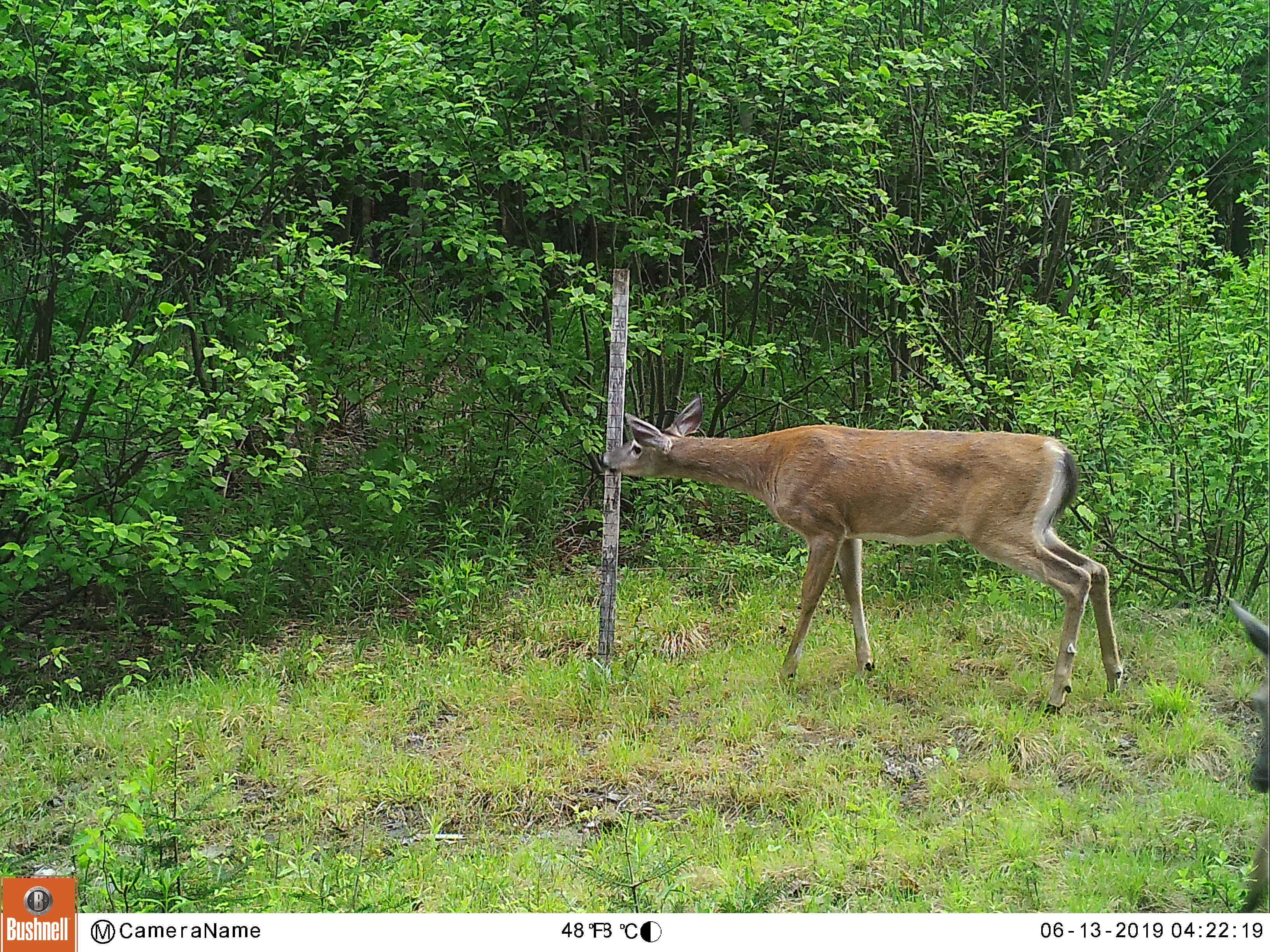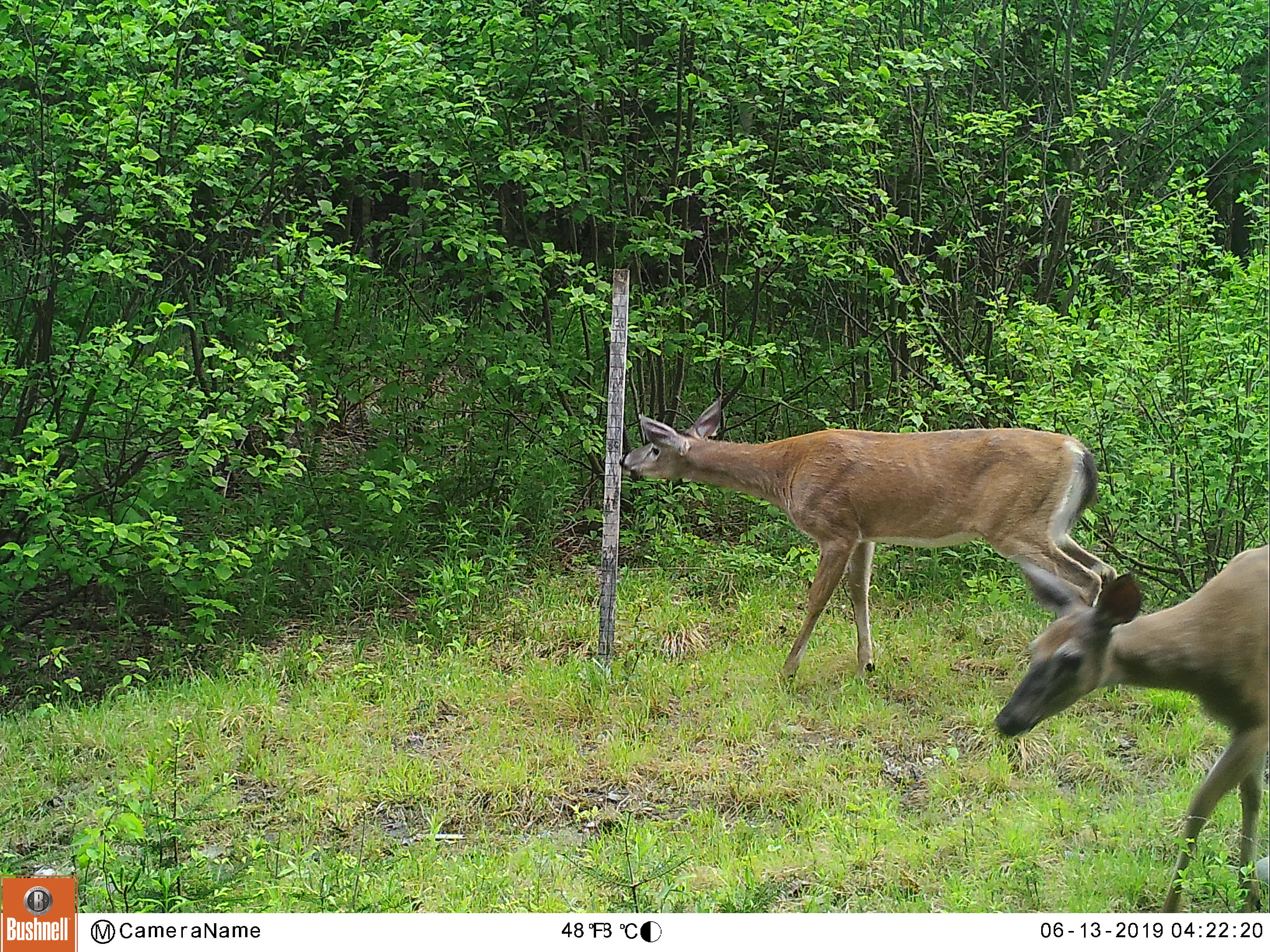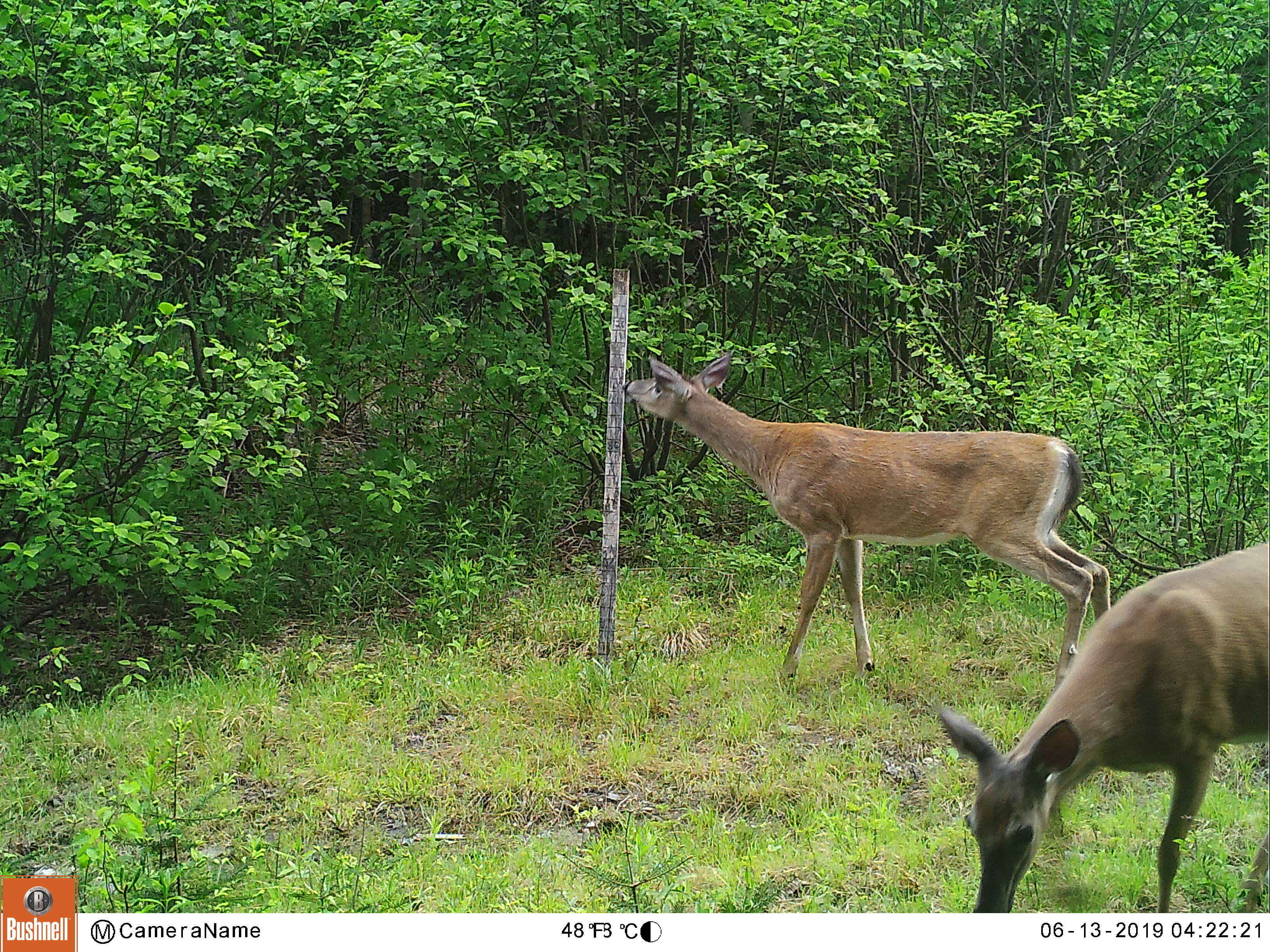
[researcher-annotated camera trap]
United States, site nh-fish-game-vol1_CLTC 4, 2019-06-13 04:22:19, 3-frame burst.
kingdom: Animalia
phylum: Chordata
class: Mammalia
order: Artiodactyla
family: Cervidae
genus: Odocoileus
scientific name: Odocoileus virginianus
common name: white-tailed deer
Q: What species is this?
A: White-tailed deer (Odocoileus virginianus).